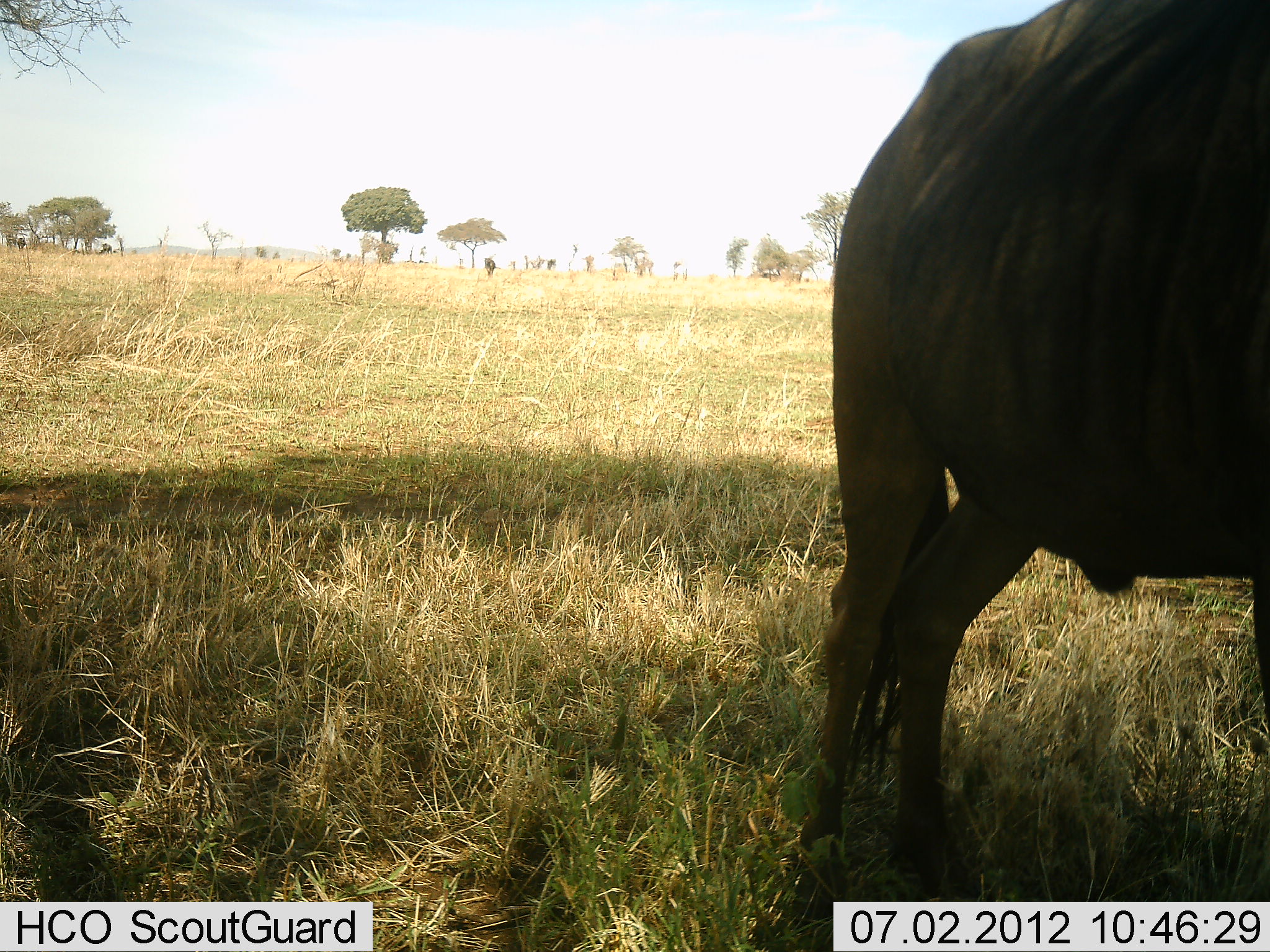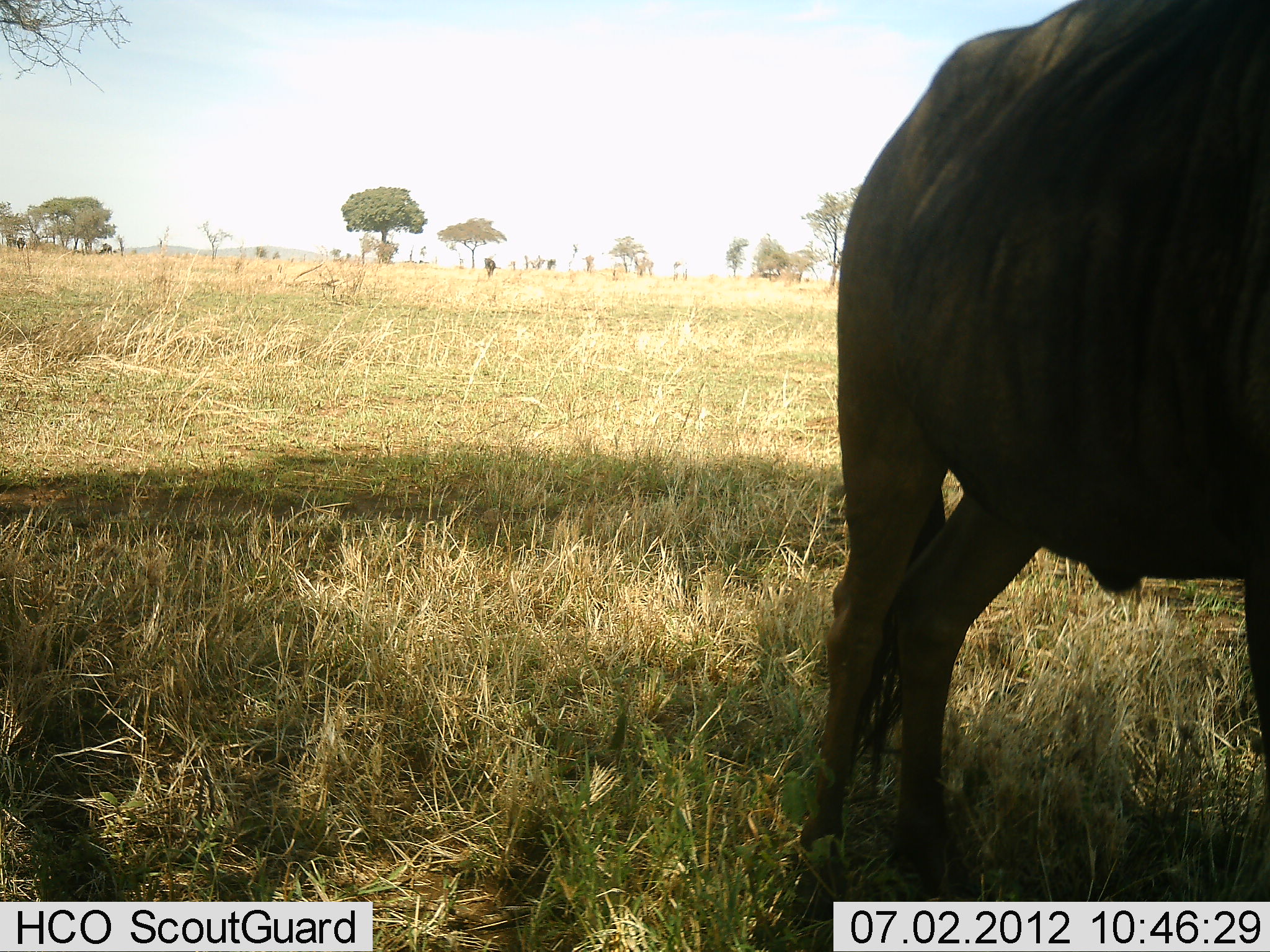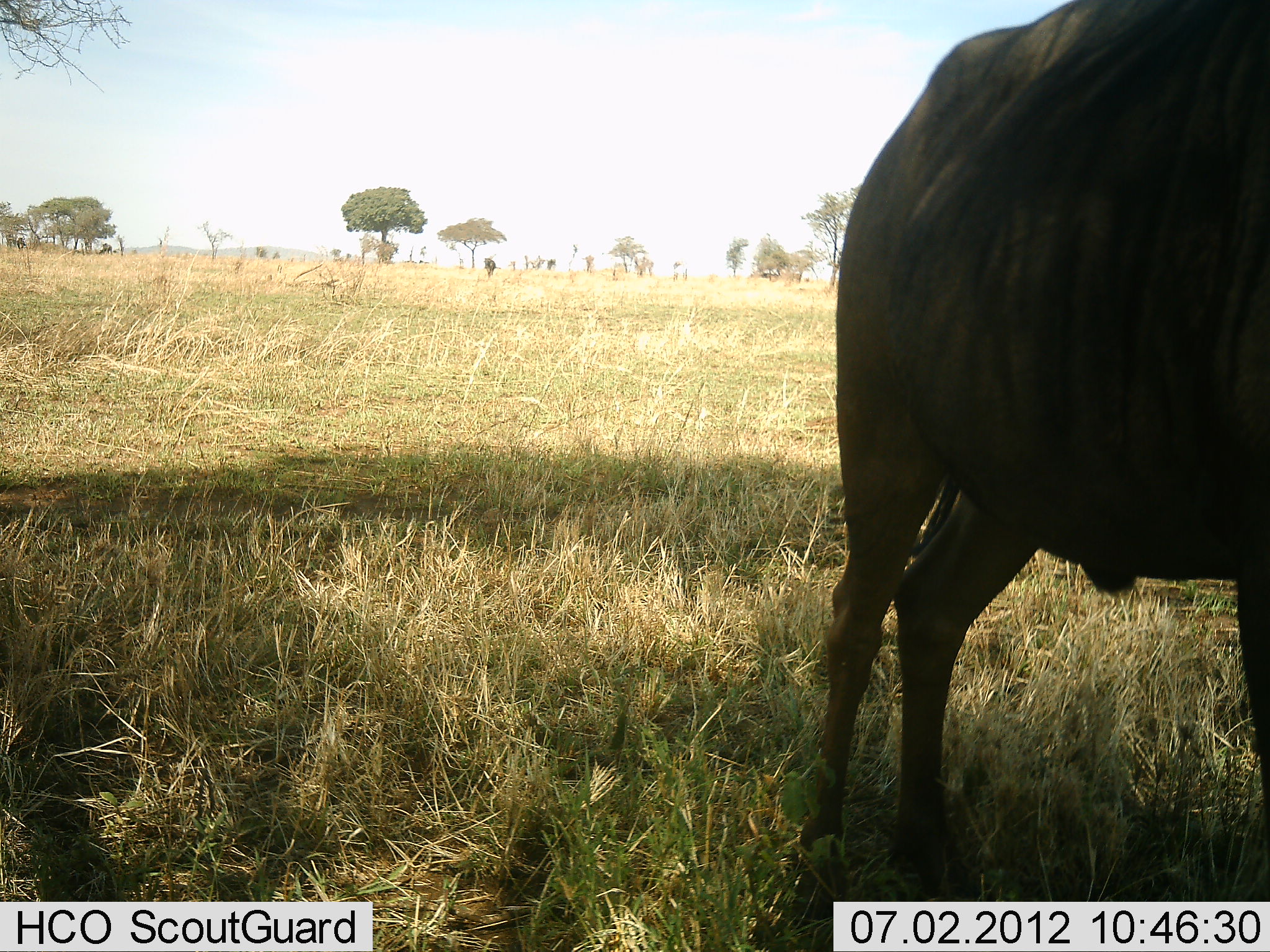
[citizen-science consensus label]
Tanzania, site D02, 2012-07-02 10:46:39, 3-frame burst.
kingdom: Animalia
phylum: Chordata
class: Mammalia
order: Artiodactyla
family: Bovidae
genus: Connochaetes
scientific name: Connochaetes taurinus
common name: blue wildebeest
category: wildebeest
Wildebeest (blue wildebeest) (Connochaetes taurinus), count 1. Behavior (volunteer vote fractions): standing 90%, resting 0%, moving 10%, interacting 0%. Young present (vote fraction): 0%. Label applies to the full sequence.